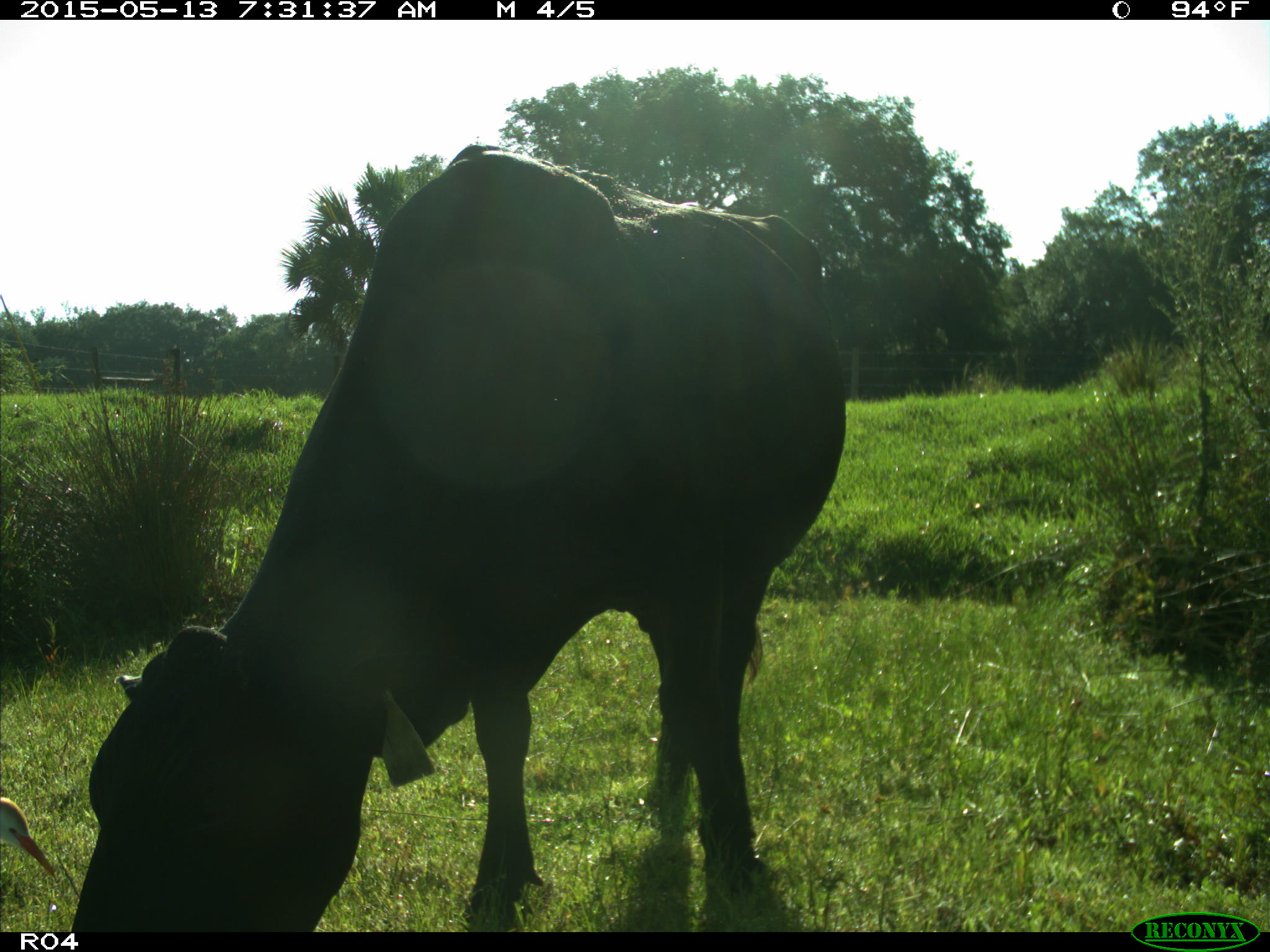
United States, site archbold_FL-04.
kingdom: Animalia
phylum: Chordata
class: Mammalia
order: Artiodactyla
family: Bovidae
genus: Bos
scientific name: Bos taurus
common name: domestic cow